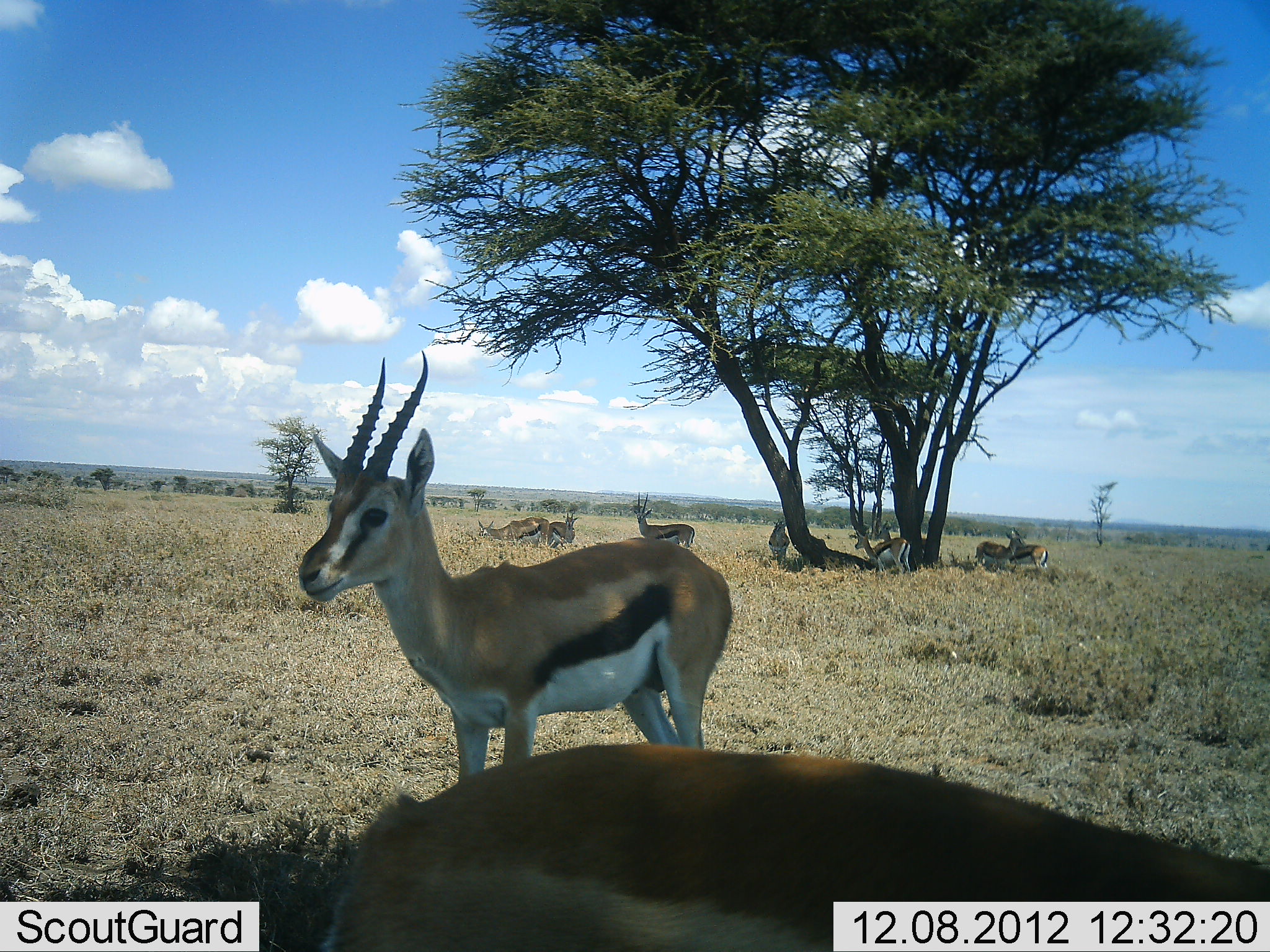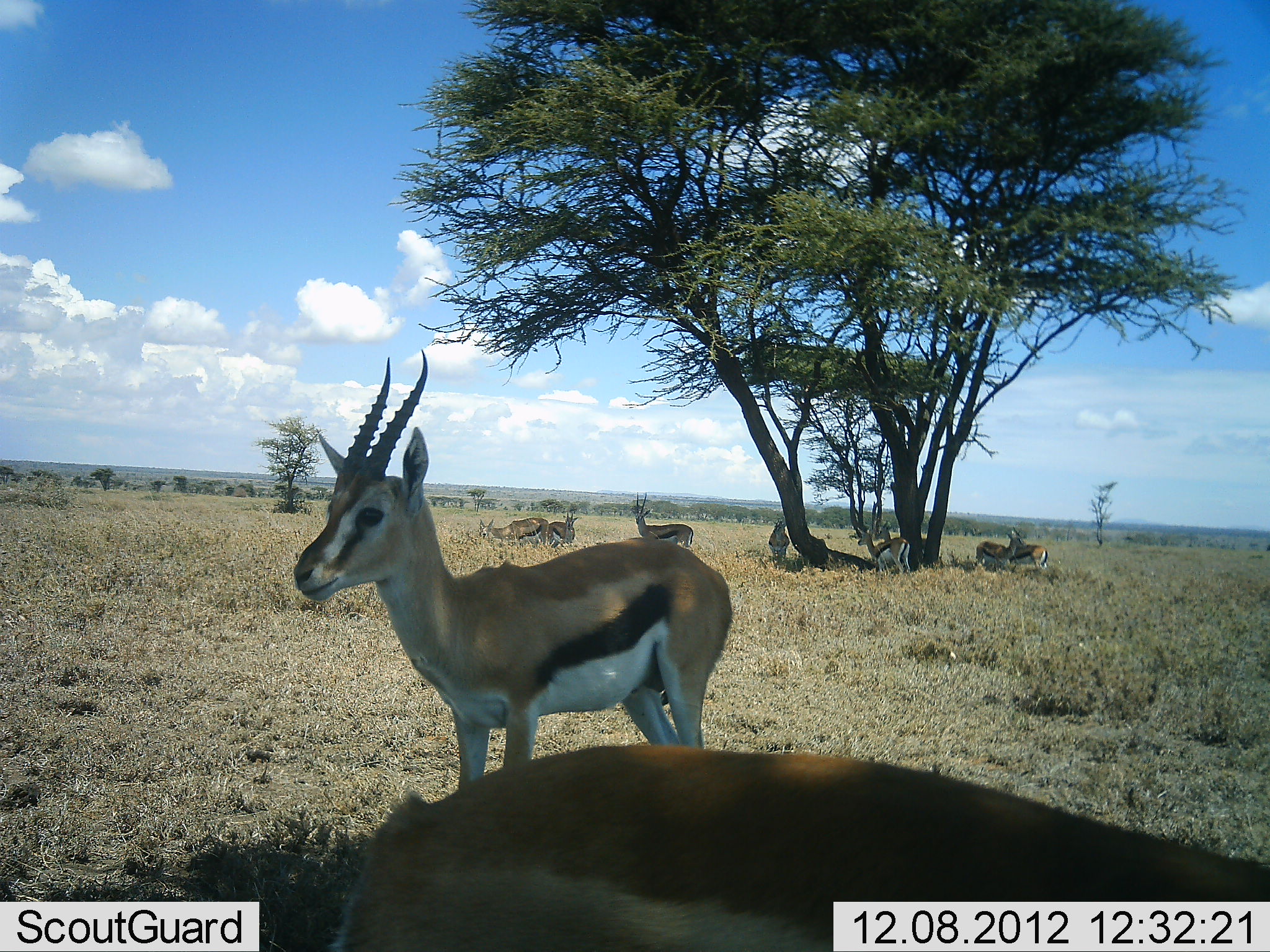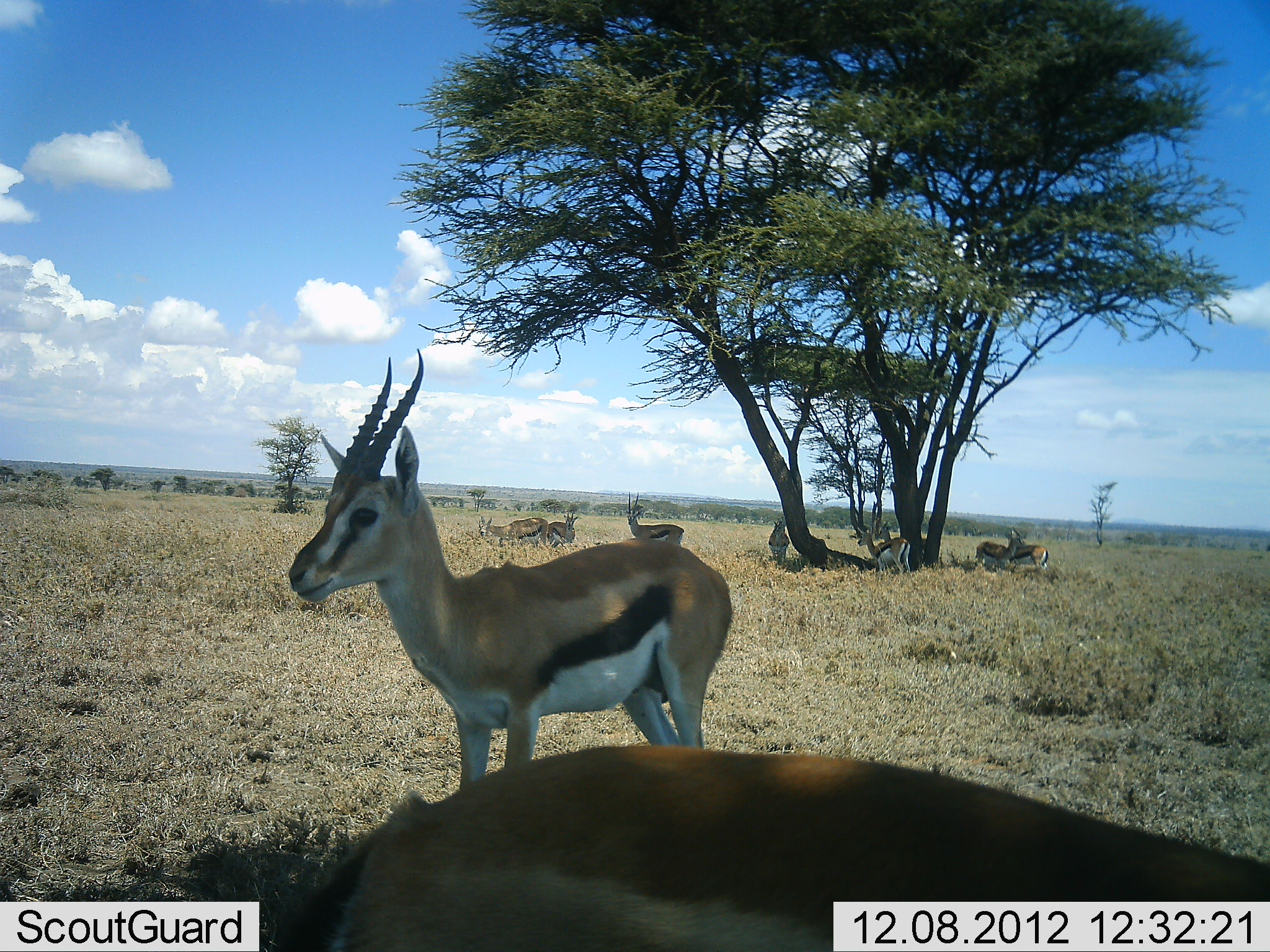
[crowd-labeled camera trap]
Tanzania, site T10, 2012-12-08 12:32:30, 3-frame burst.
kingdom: Animalia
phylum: Chordata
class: Mammalia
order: Artiodactyla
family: Bovidae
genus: Eudorcas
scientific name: Eudorcas thomsonii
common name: thomson's gazelle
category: gazellethomsons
Gazellethomsons (thomson's gazelle) (Eudorcas thomsonii), count 9. Behavior (volunteer vote fractions): standing 90%, resting 70%, moving 0%, interacting 10%. Young present (vote fraction): 0%. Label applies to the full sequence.